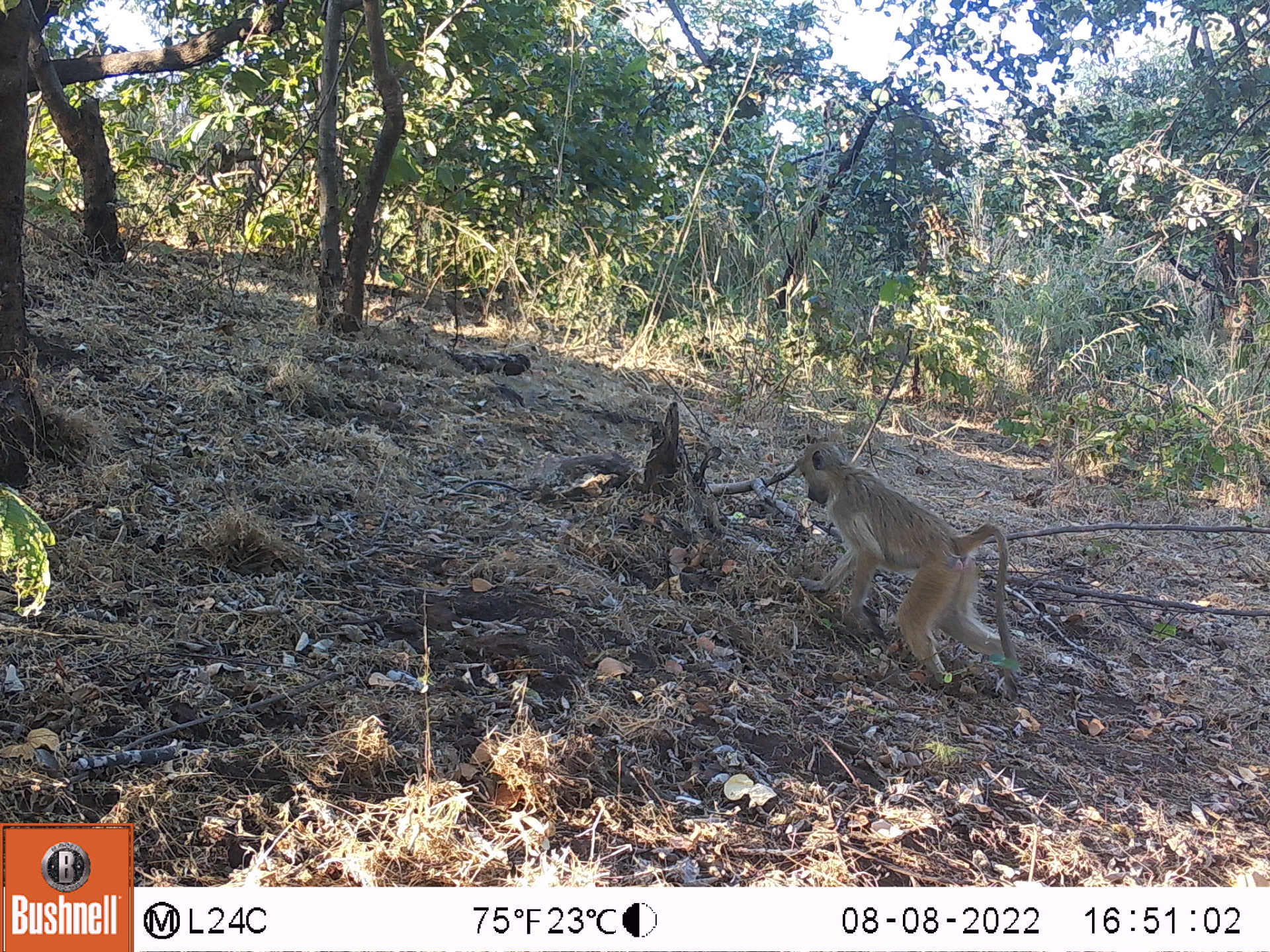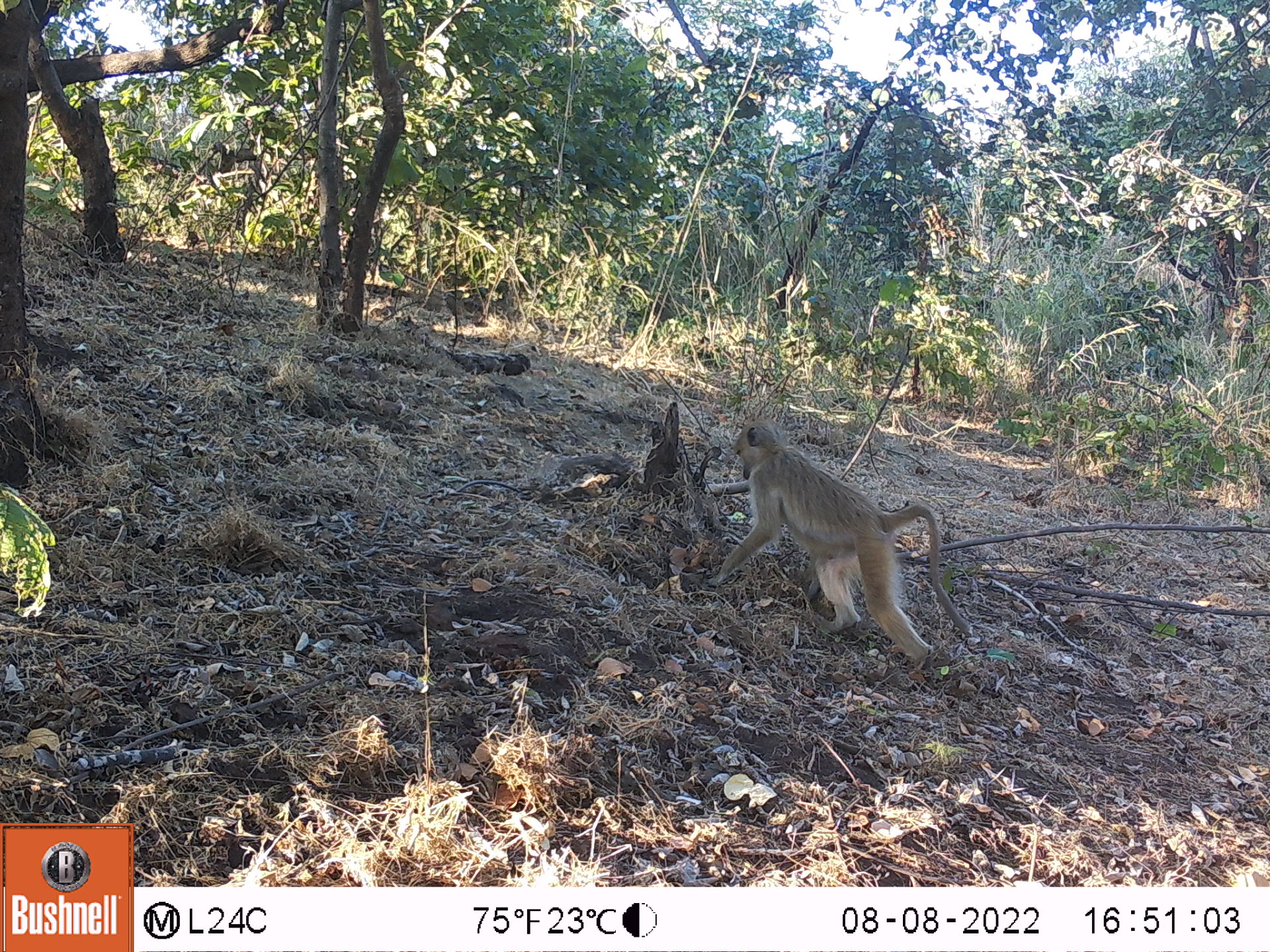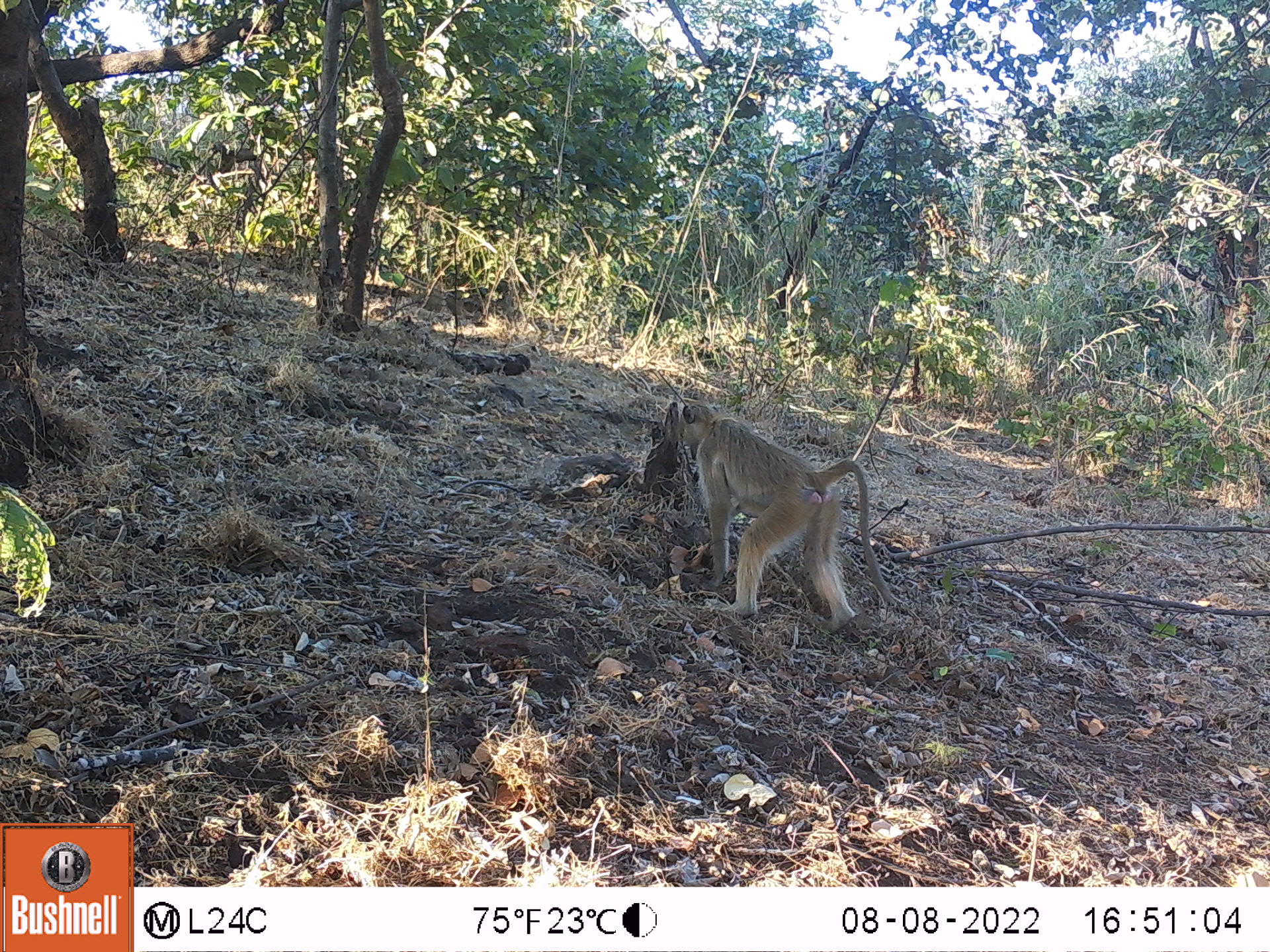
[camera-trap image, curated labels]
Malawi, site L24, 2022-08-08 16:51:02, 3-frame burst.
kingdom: Animalia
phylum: Chordata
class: Mammalia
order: Primates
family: Cercopithecidae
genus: Papio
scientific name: Papio cynocephalus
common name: yellow baboon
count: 1